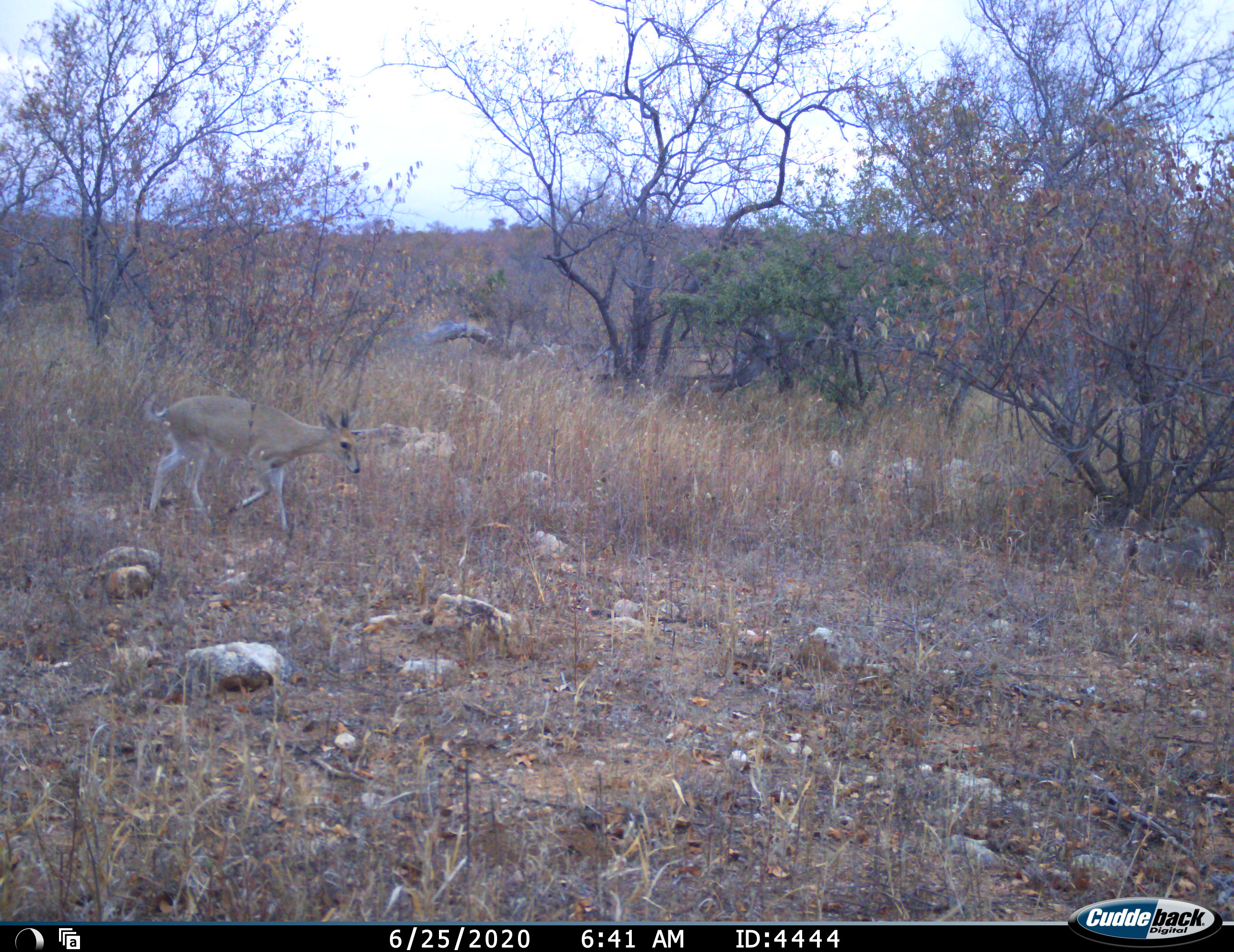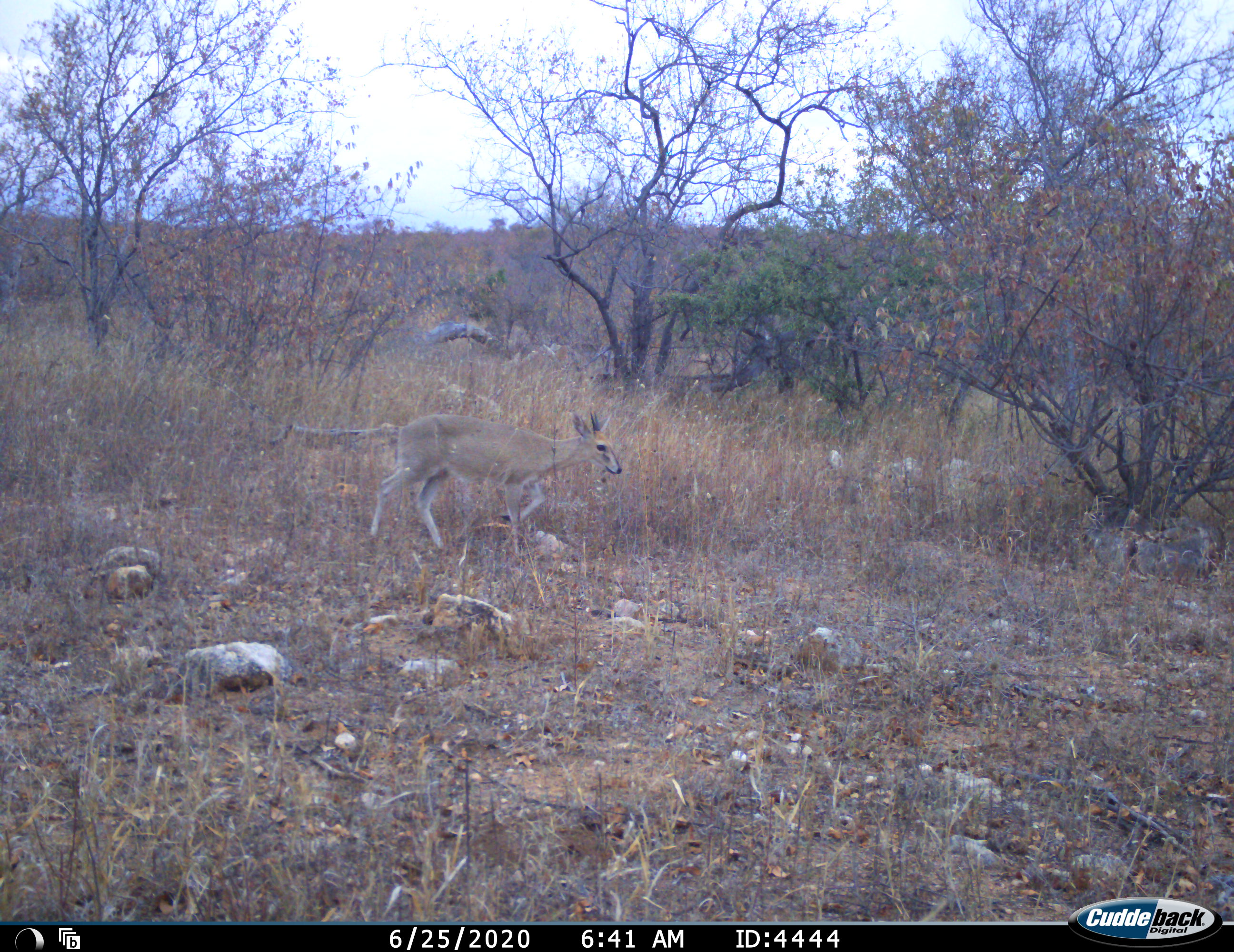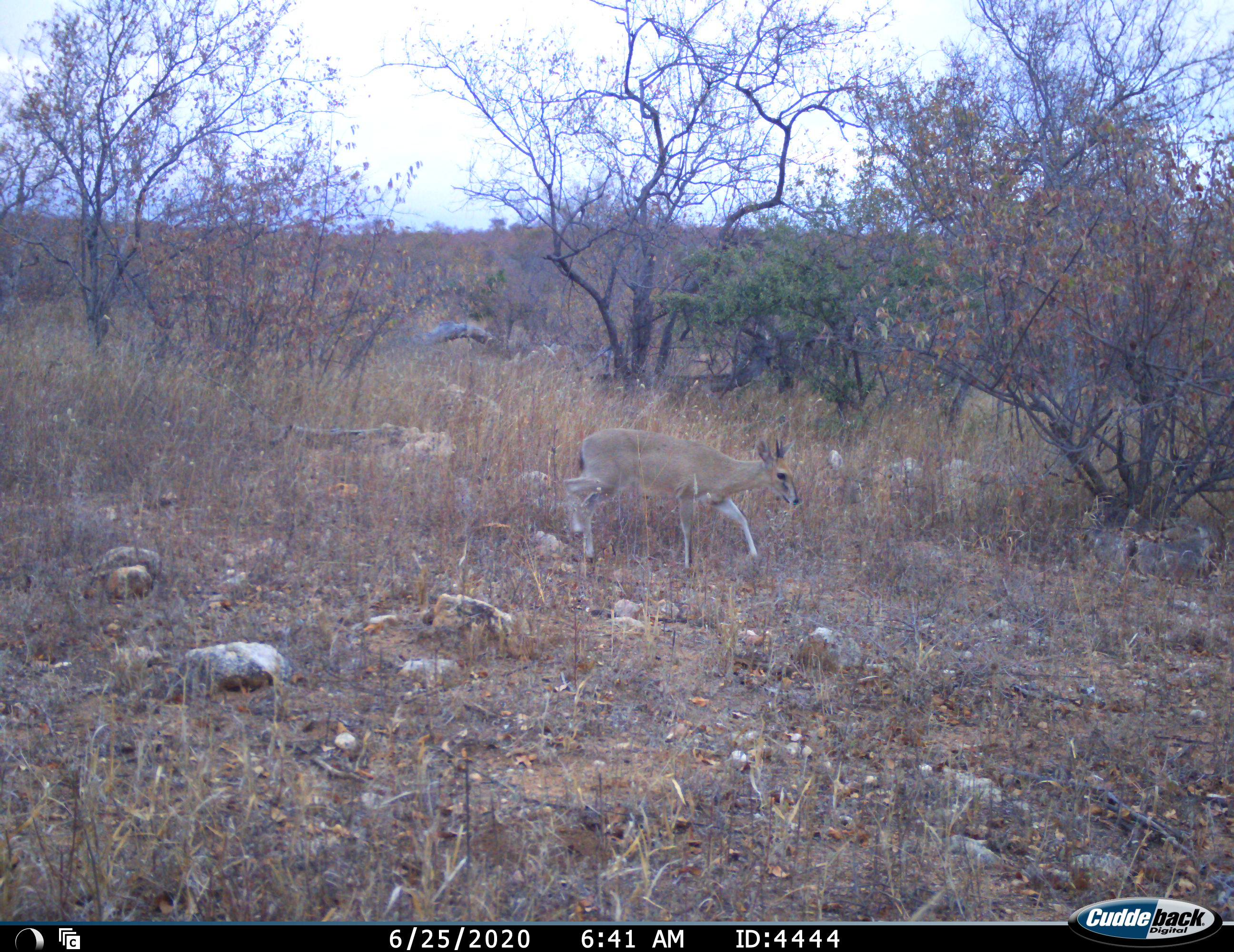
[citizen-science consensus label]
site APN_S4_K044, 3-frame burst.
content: unidentified animal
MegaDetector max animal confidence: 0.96